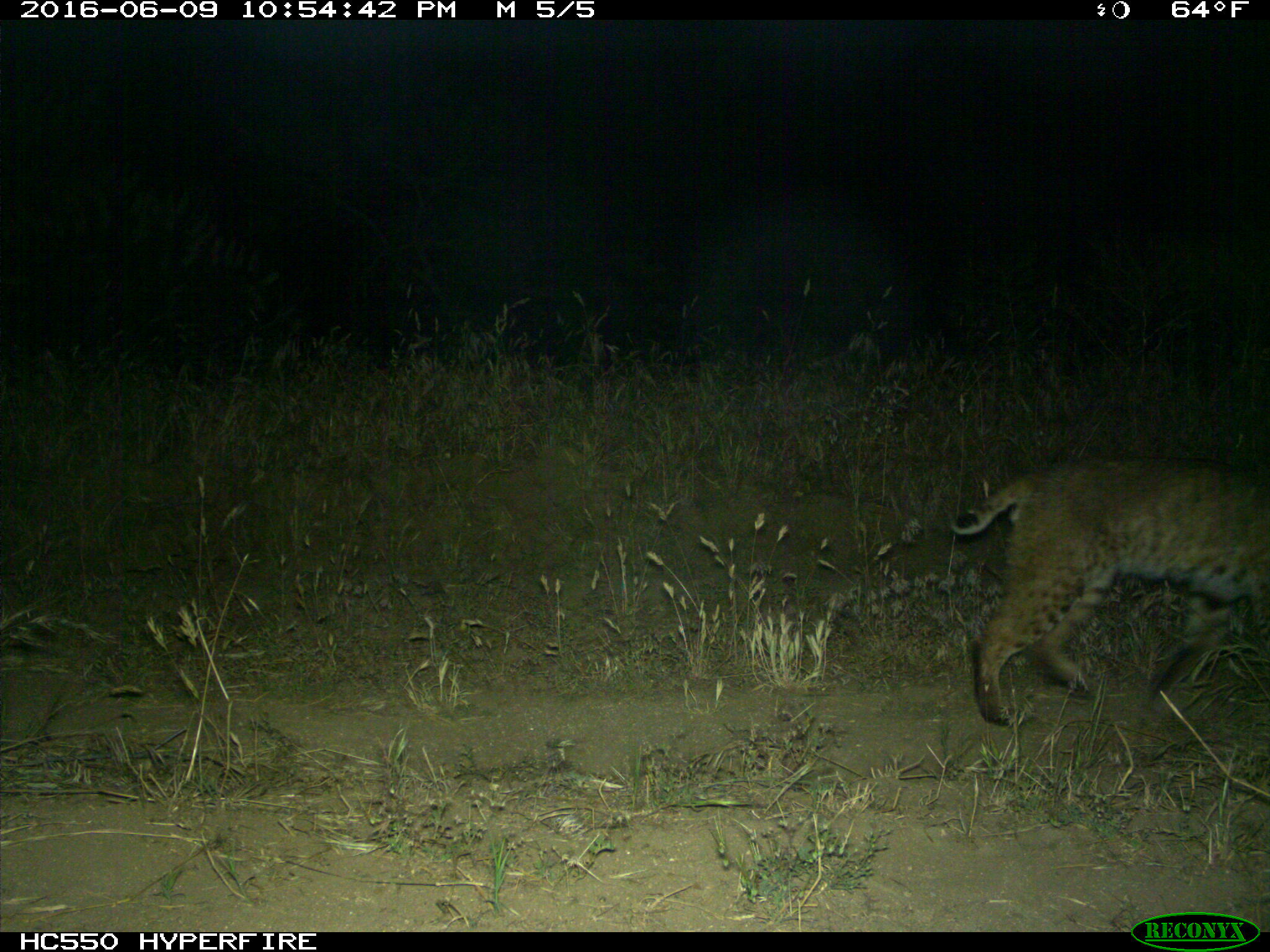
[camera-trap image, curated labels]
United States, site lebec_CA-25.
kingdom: Animalia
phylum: Chordata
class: Mammalia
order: Carnivora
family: Felidae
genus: Lynx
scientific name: Lynx rufus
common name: bobcat